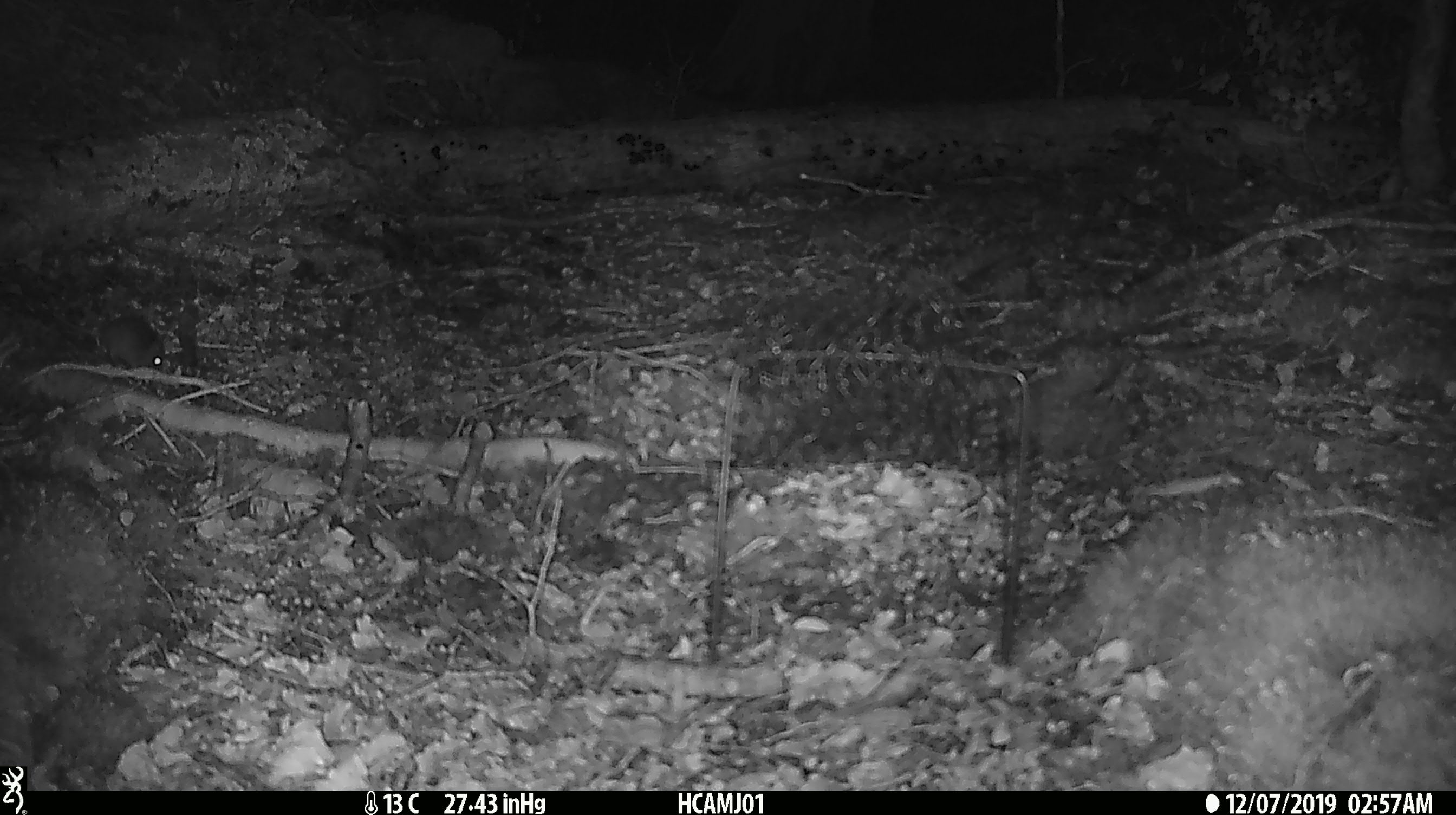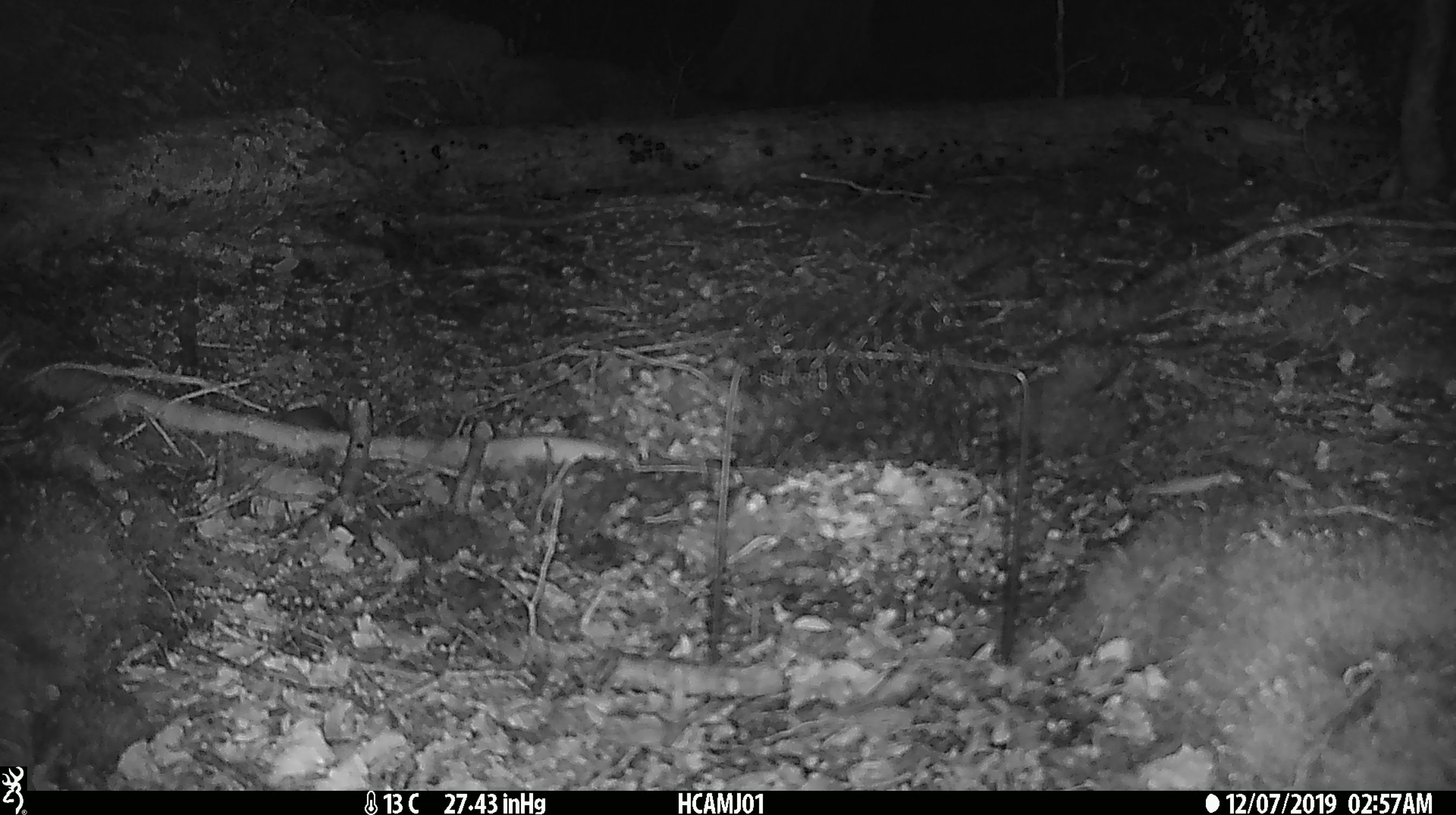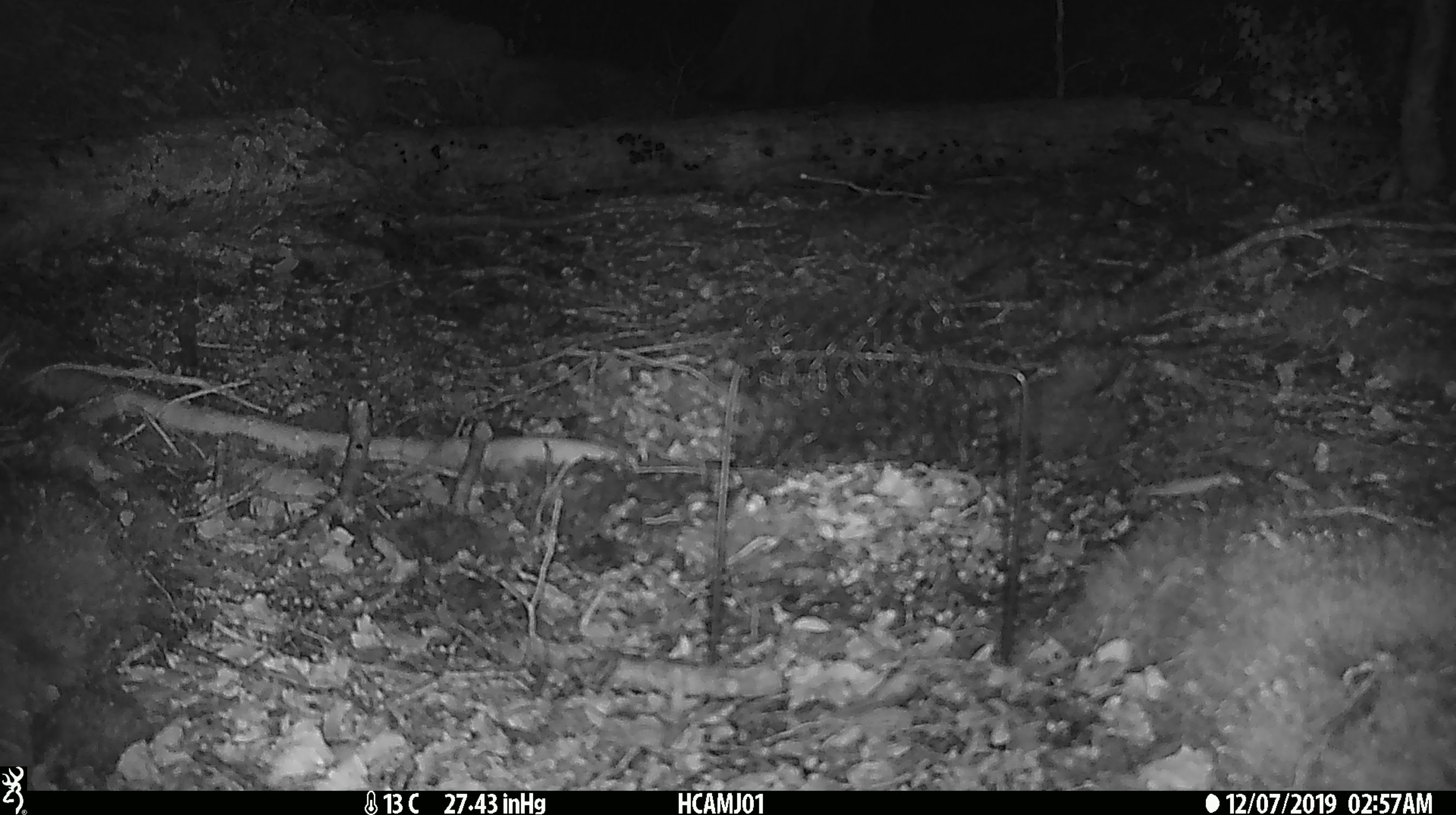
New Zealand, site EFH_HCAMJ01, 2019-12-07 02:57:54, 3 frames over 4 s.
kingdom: Animalia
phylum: Chordata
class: Mammalia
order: Rodentia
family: Muridae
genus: Mus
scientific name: Mus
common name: mouse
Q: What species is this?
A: Mouse (Mus).